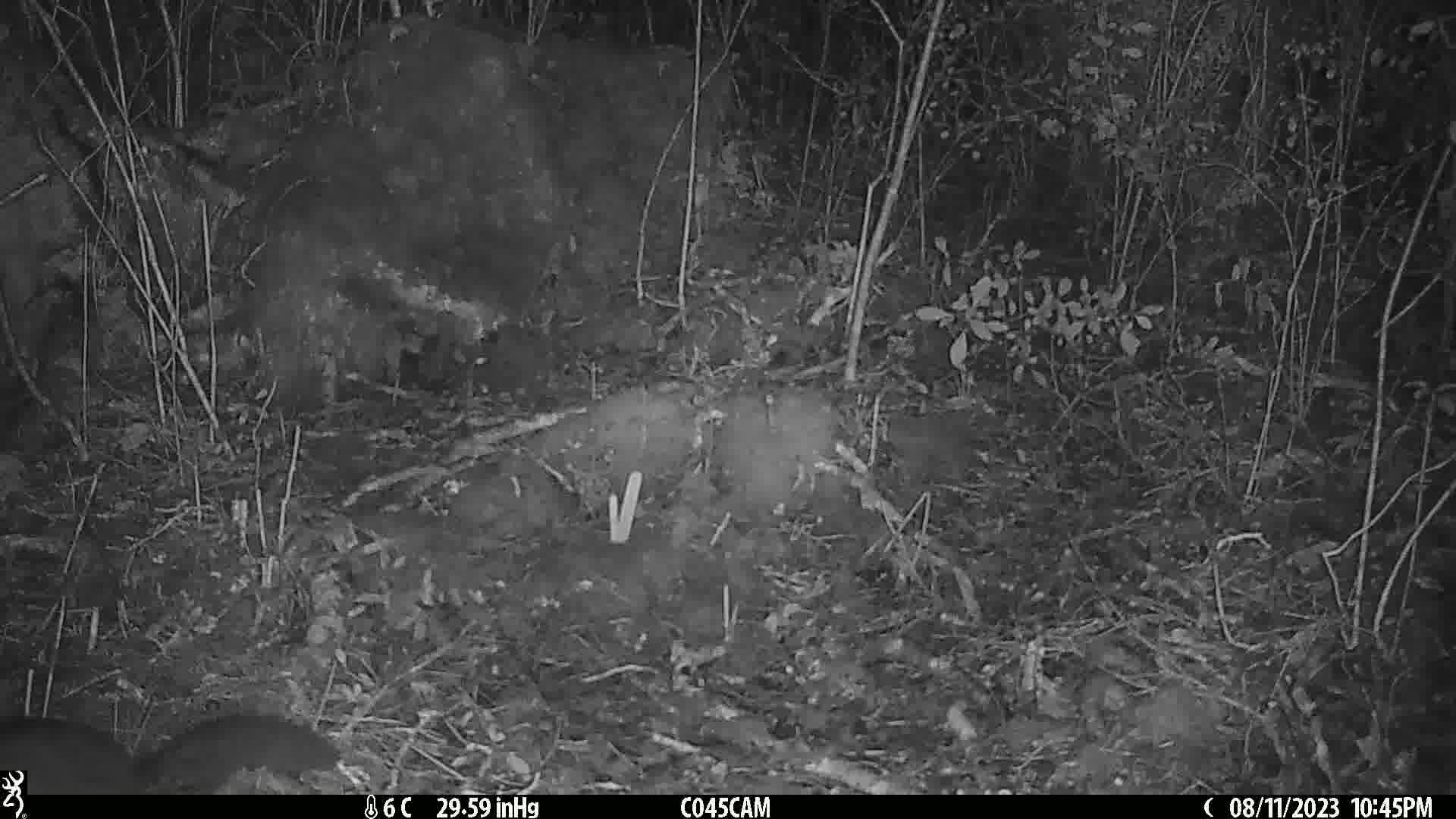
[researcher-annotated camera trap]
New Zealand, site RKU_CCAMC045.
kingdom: Animalia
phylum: Chordata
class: Mammalia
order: Diprotodontia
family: Phalangeridae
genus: Trichosurus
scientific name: Trichosurus vulpecula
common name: common brushtail possum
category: possum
Possum (common brushtail possum) (Trichosurus vulpecula).